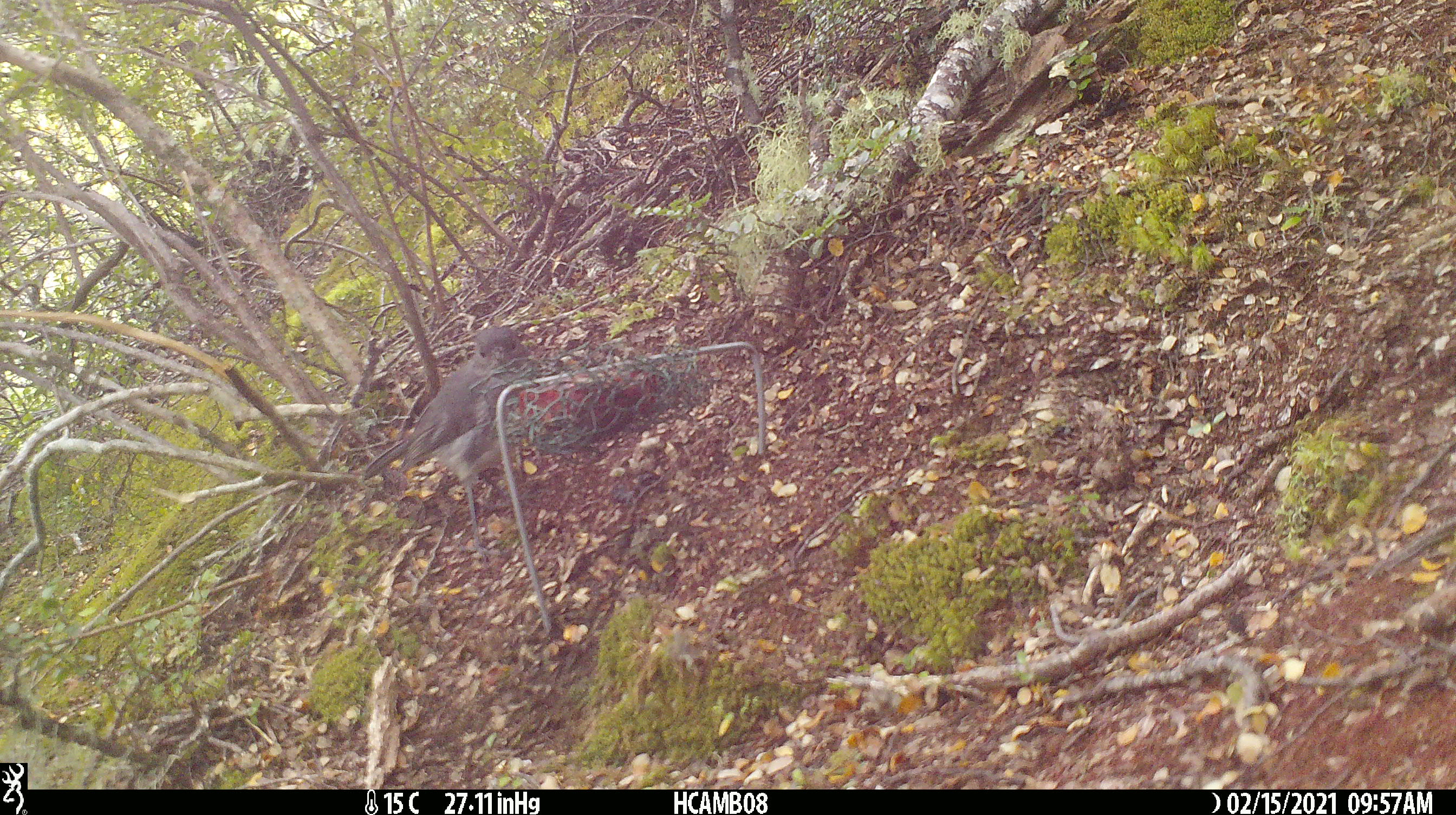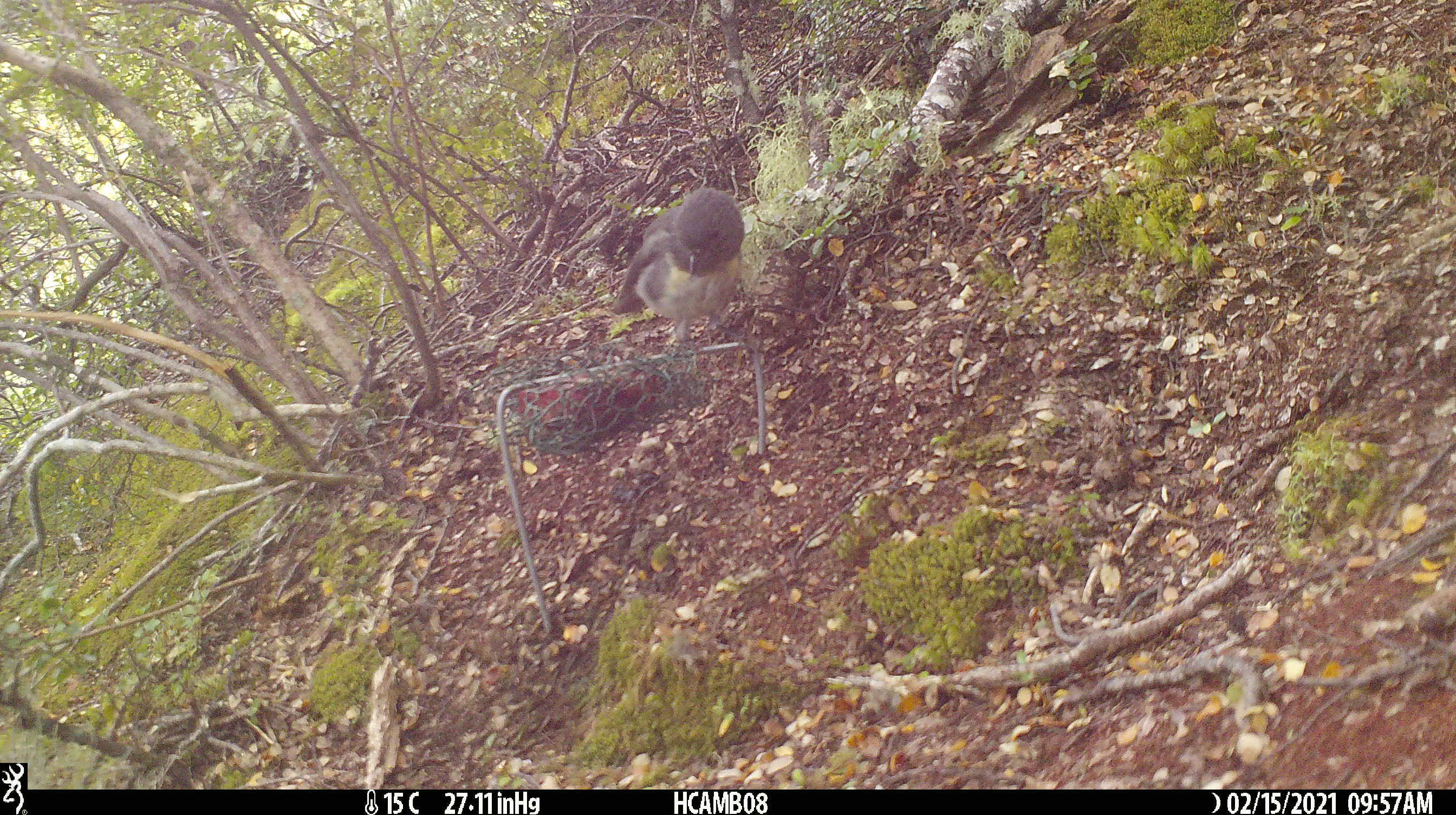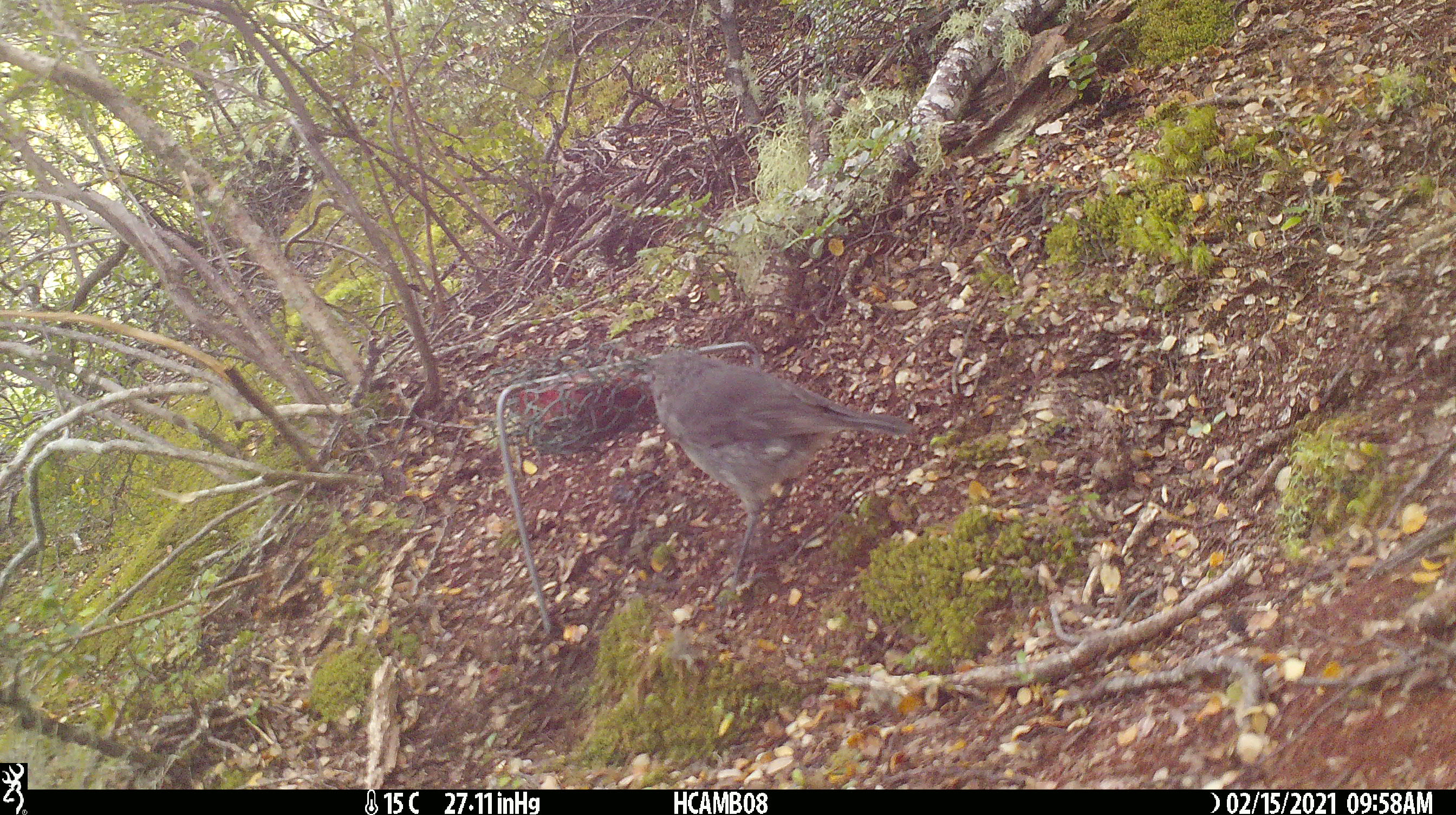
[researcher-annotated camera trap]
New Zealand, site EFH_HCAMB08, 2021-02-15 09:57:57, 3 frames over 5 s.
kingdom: Animalia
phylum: Chordata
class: Aves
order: Passeriformes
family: Petroicidae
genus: Petroica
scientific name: Petroica australis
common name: new zealand robin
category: robin